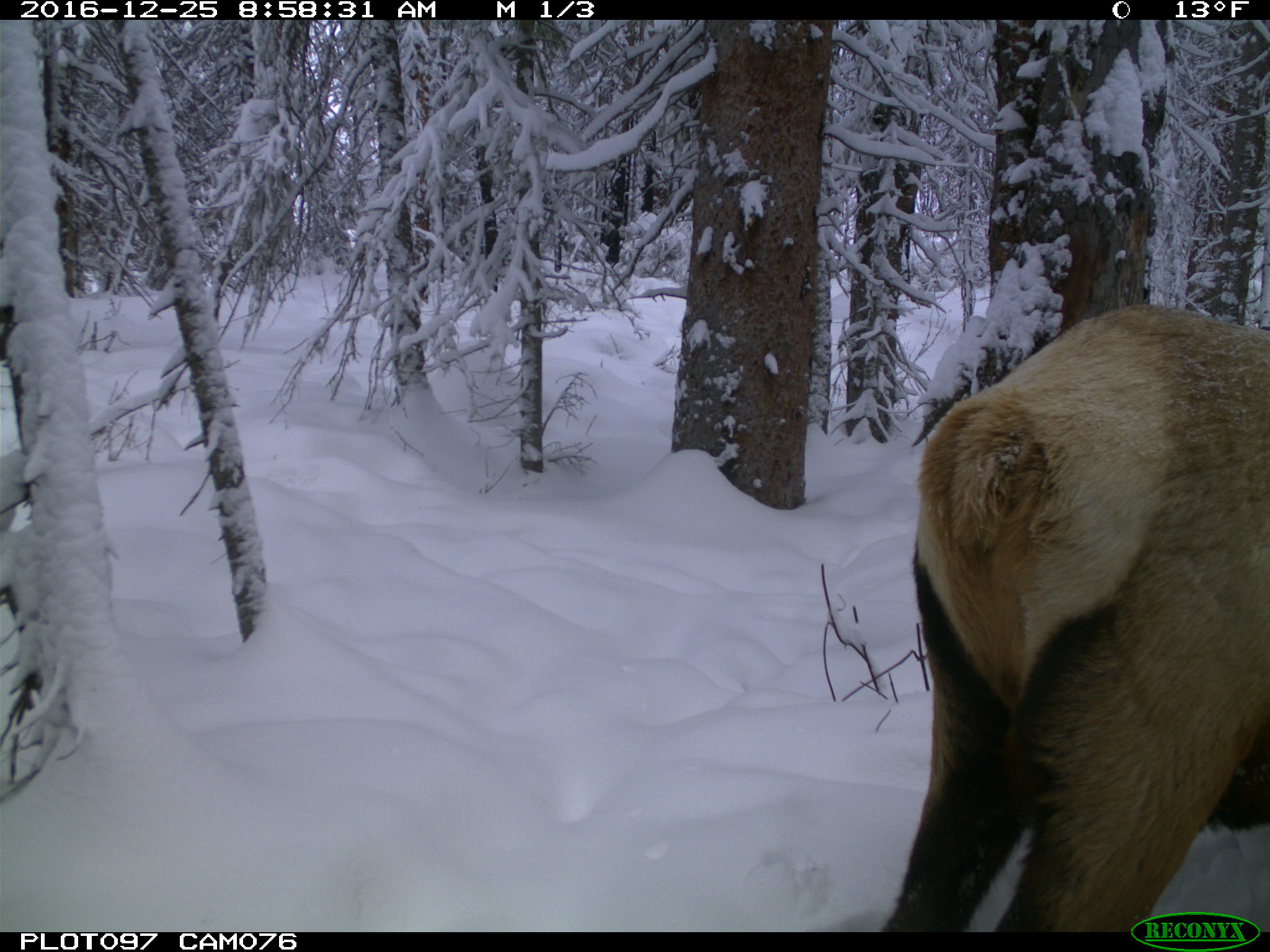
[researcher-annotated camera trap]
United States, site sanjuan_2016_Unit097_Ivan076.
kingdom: Animalia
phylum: Chordata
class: Mammalia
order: Artiodactyla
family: Cervidae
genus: Cervus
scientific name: Cervus elaphus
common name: red deer